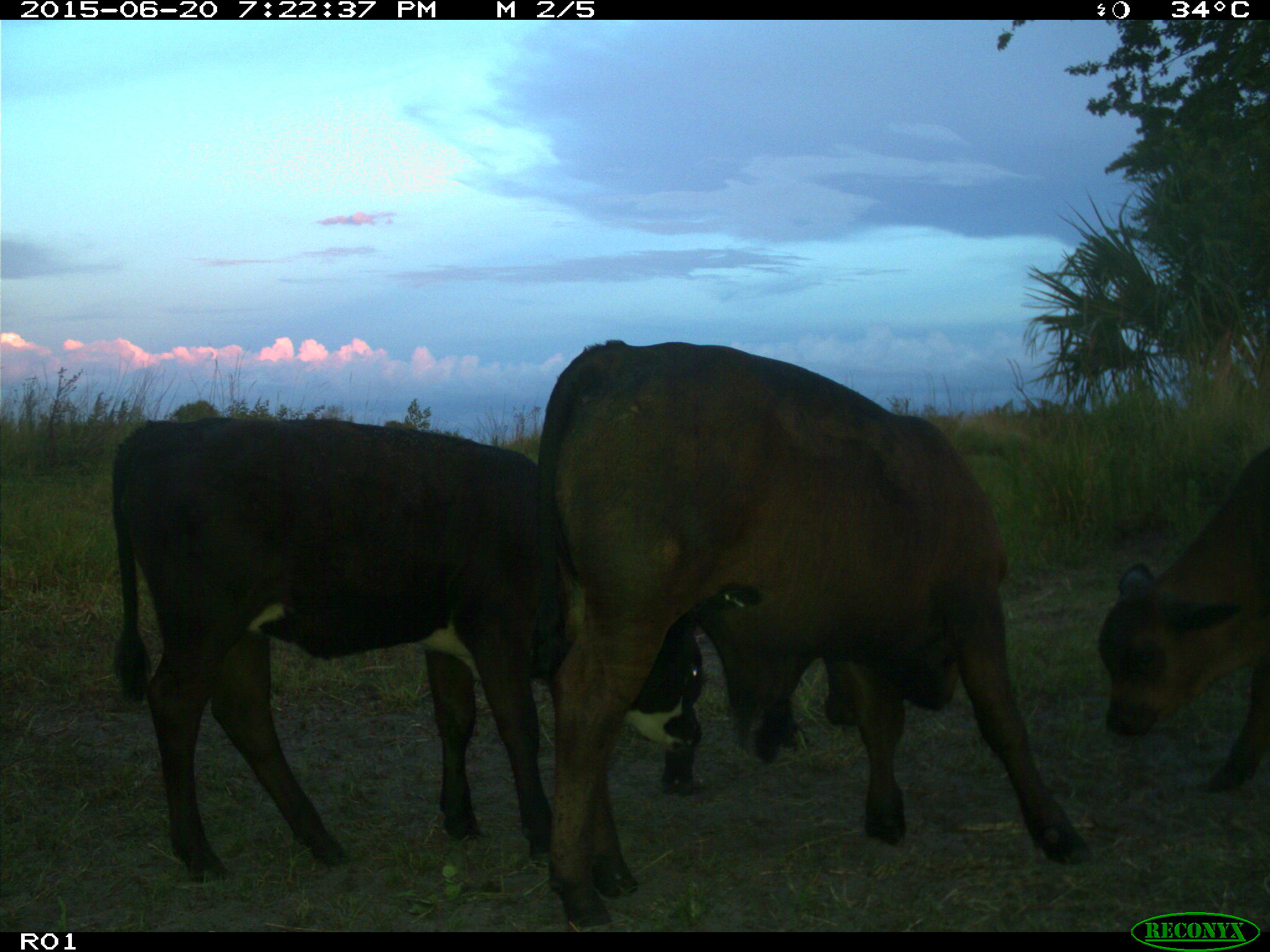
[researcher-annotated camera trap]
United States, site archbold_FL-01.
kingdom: Animalia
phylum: Chordata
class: Mammalia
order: Artiodactyla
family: Bovidae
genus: Bos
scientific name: Bos taurus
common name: domestic cow